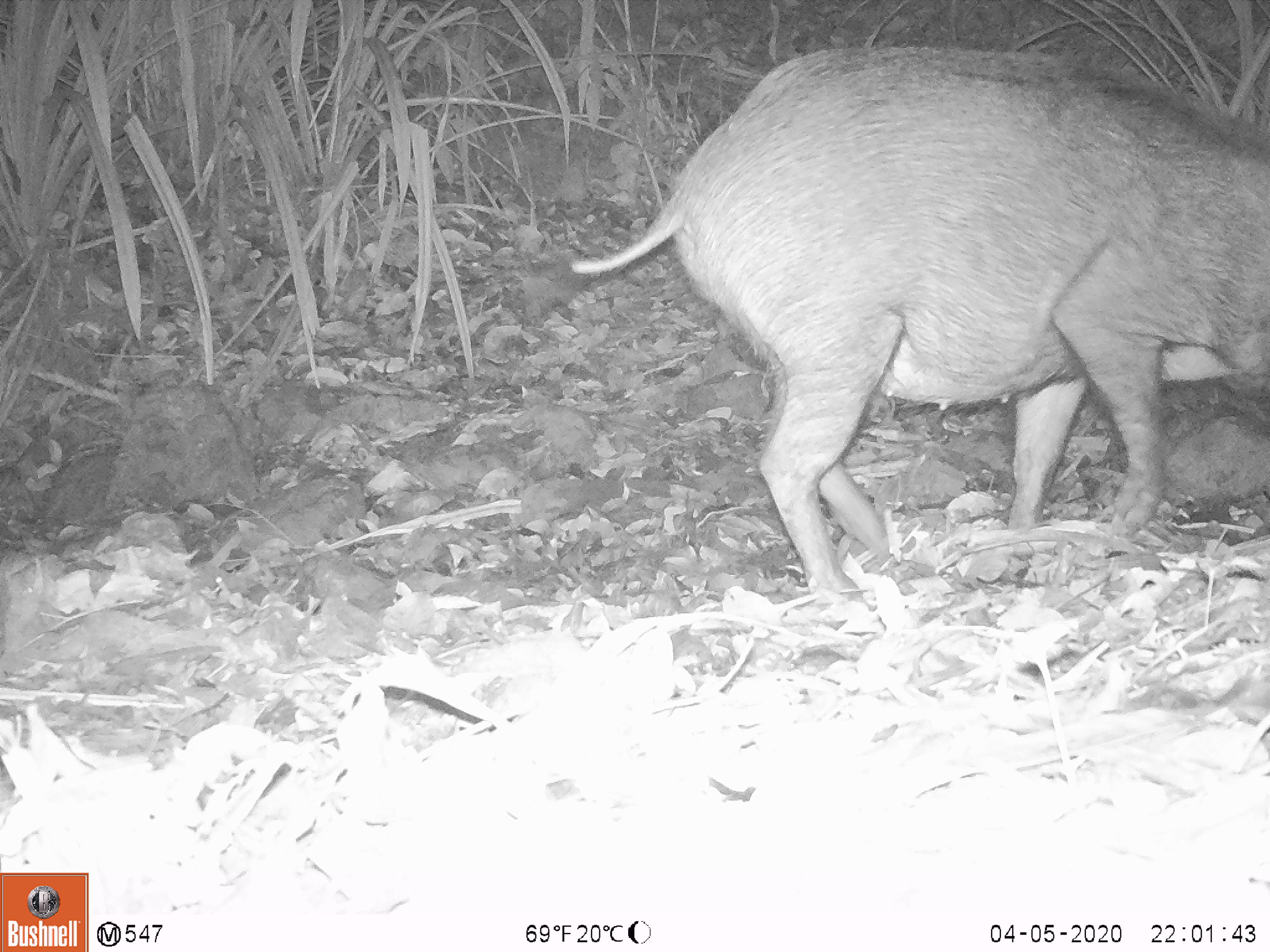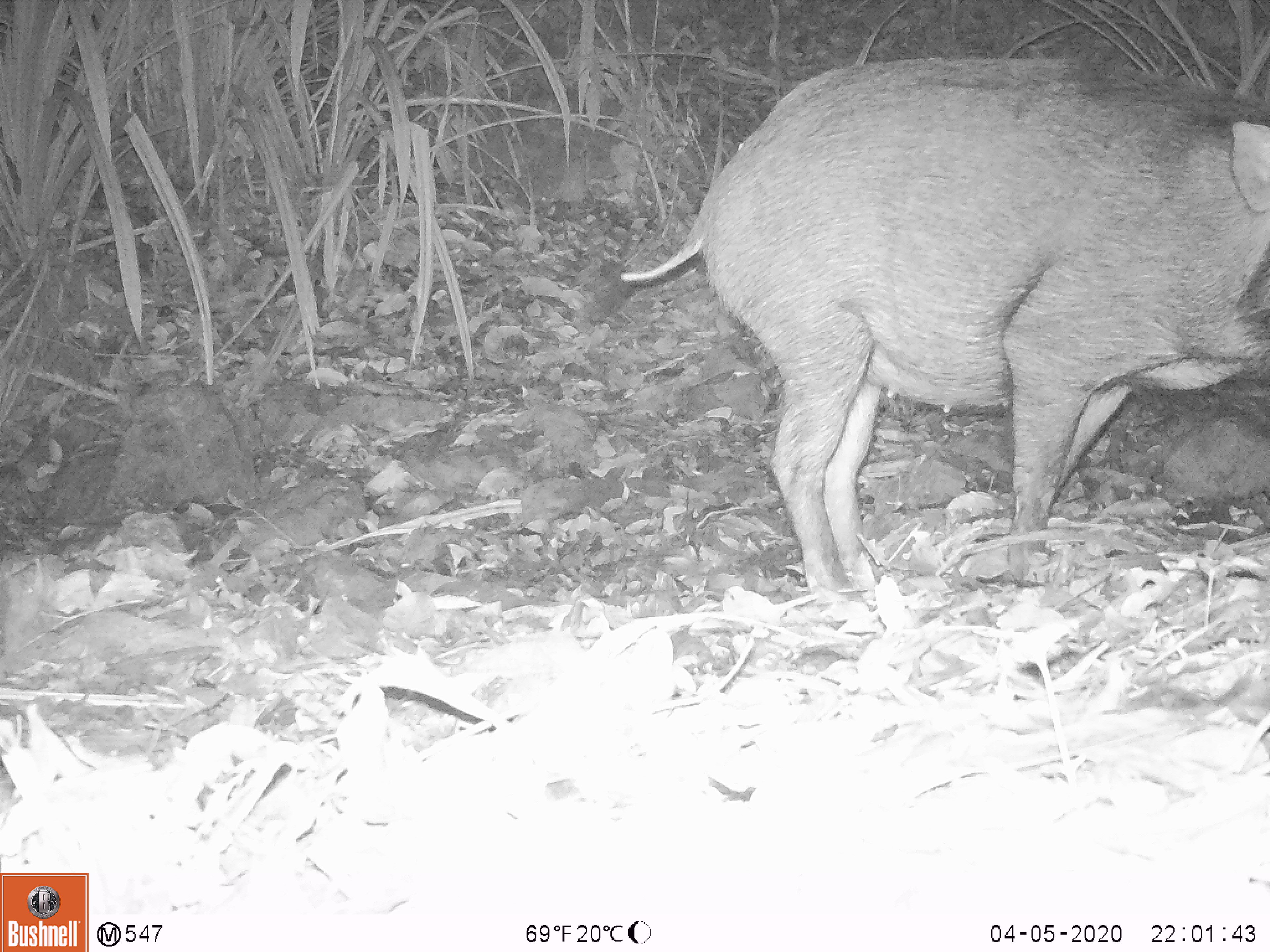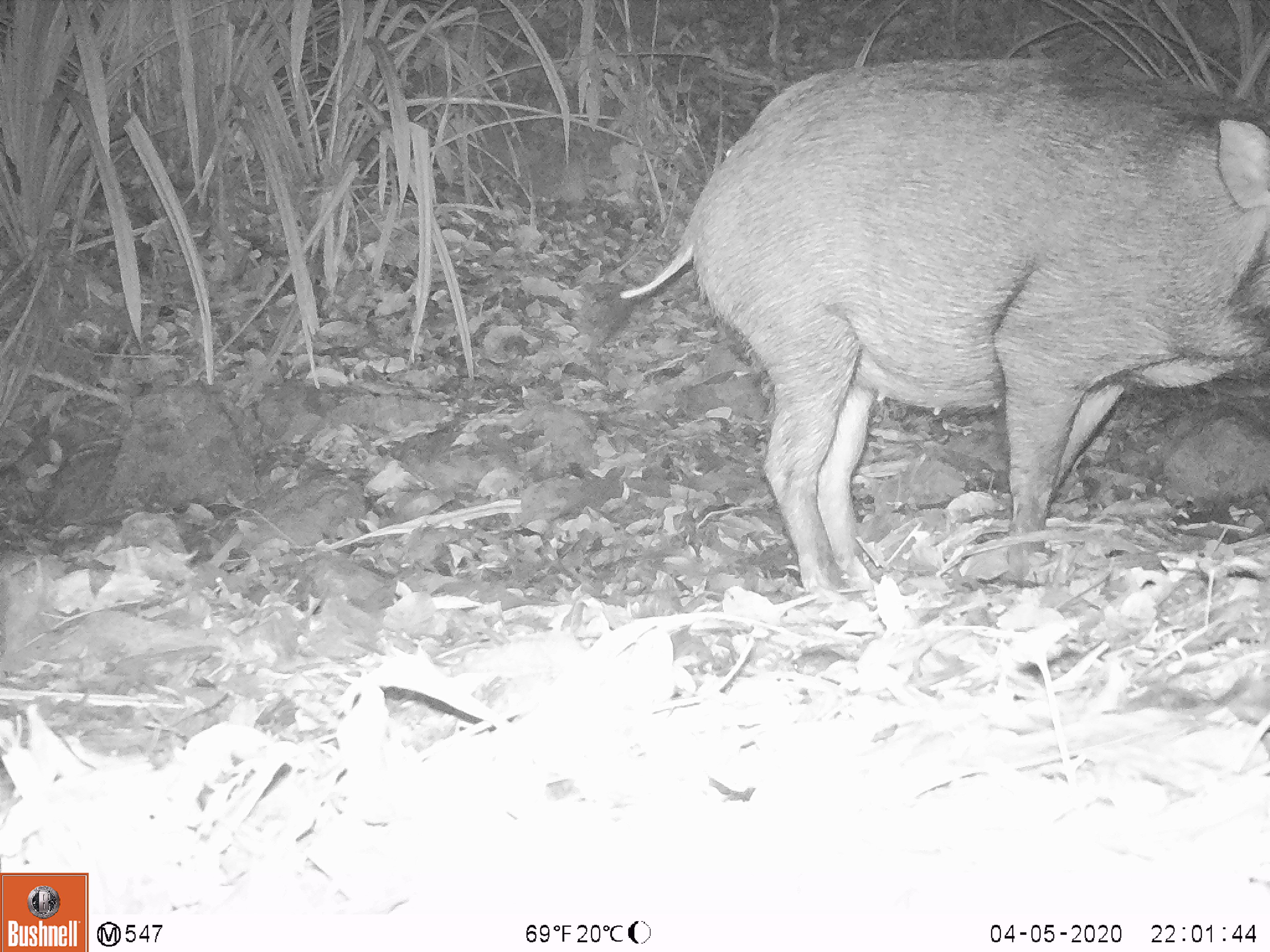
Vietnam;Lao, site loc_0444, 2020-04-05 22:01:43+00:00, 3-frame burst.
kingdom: Animalia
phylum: Chordata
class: Mammalia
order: Artiodactyla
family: Suidae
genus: Sus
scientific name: Sus scrofa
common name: eurasian wild pig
Eurasian wild pig (Sus scrofa). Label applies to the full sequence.